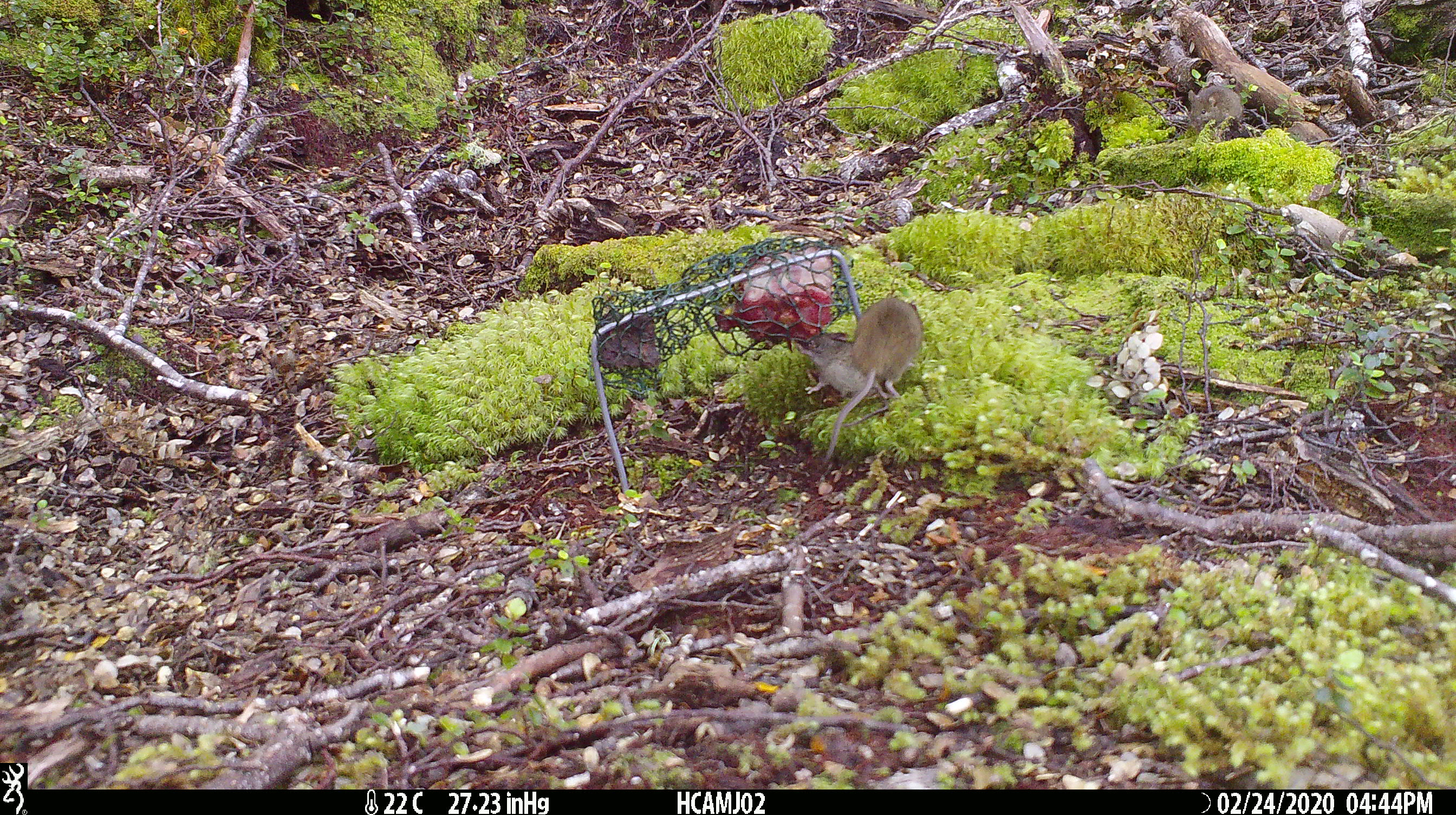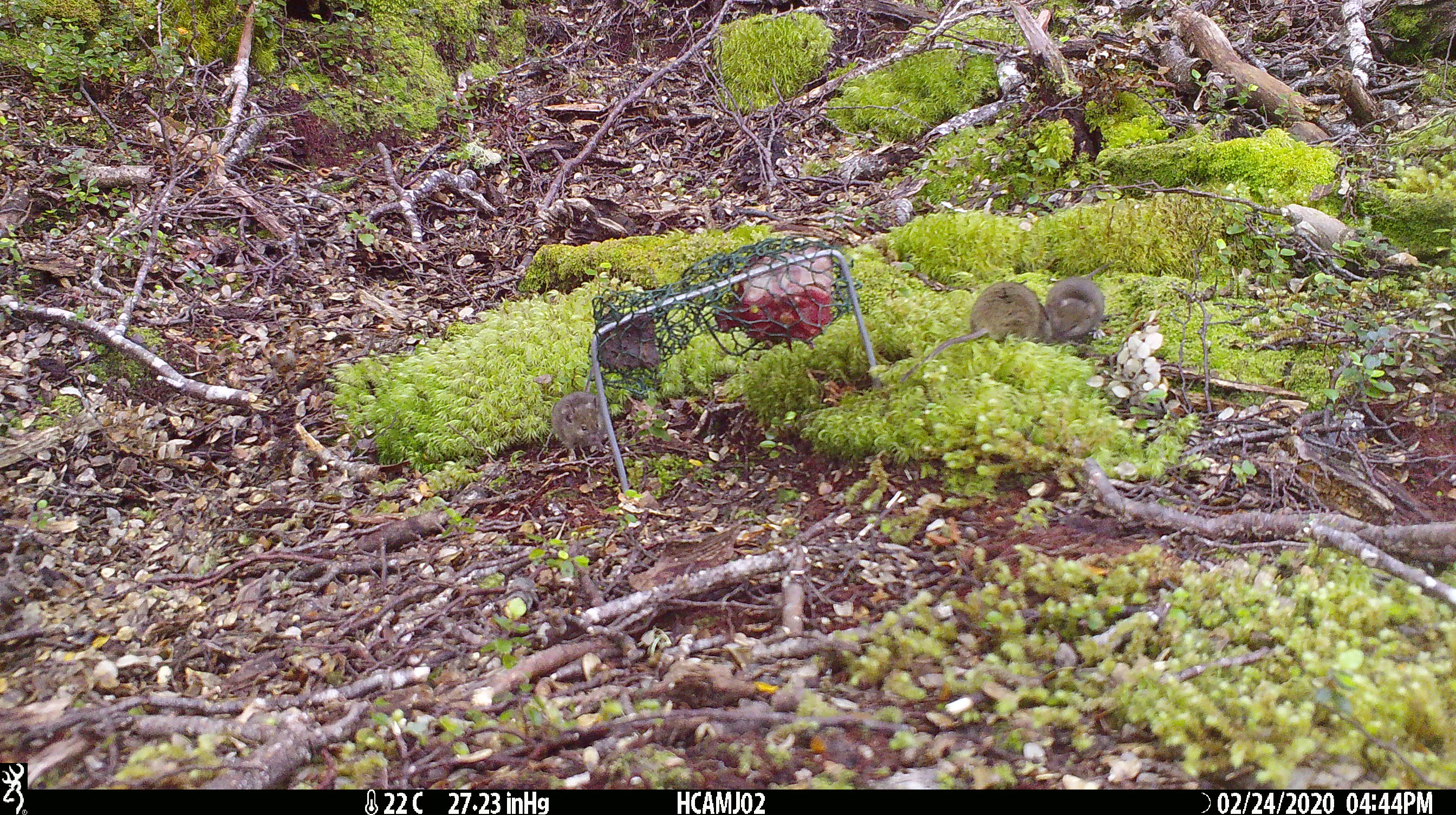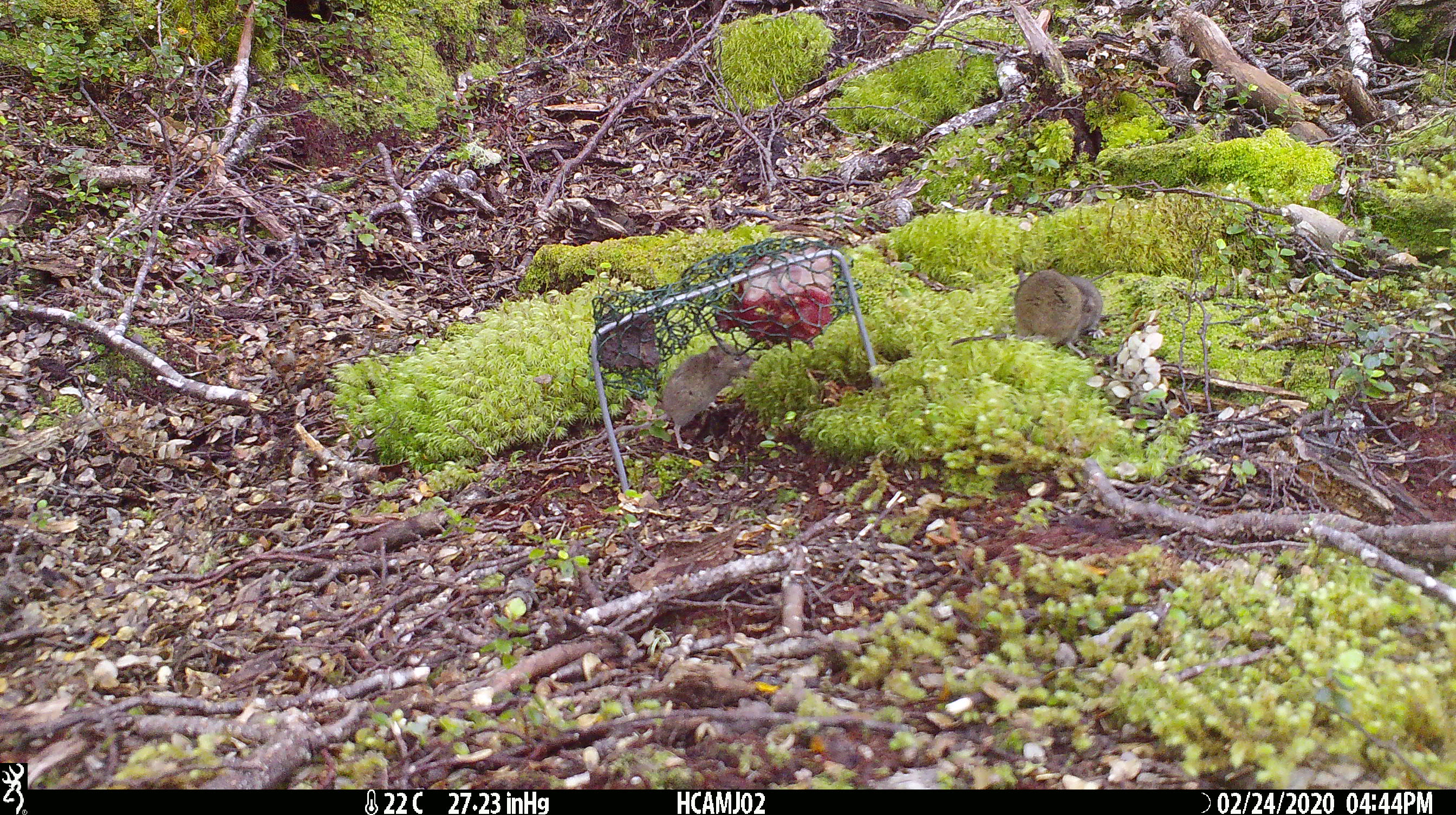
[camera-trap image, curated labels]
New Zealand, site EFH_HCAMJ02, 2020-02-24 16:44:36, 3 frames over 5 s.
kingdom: Animalia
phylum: Chordata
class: Mammalia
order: Rodentia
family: Muridae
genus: Mus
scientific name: Mus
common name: mouse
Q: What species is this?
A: Mouse (Mus).